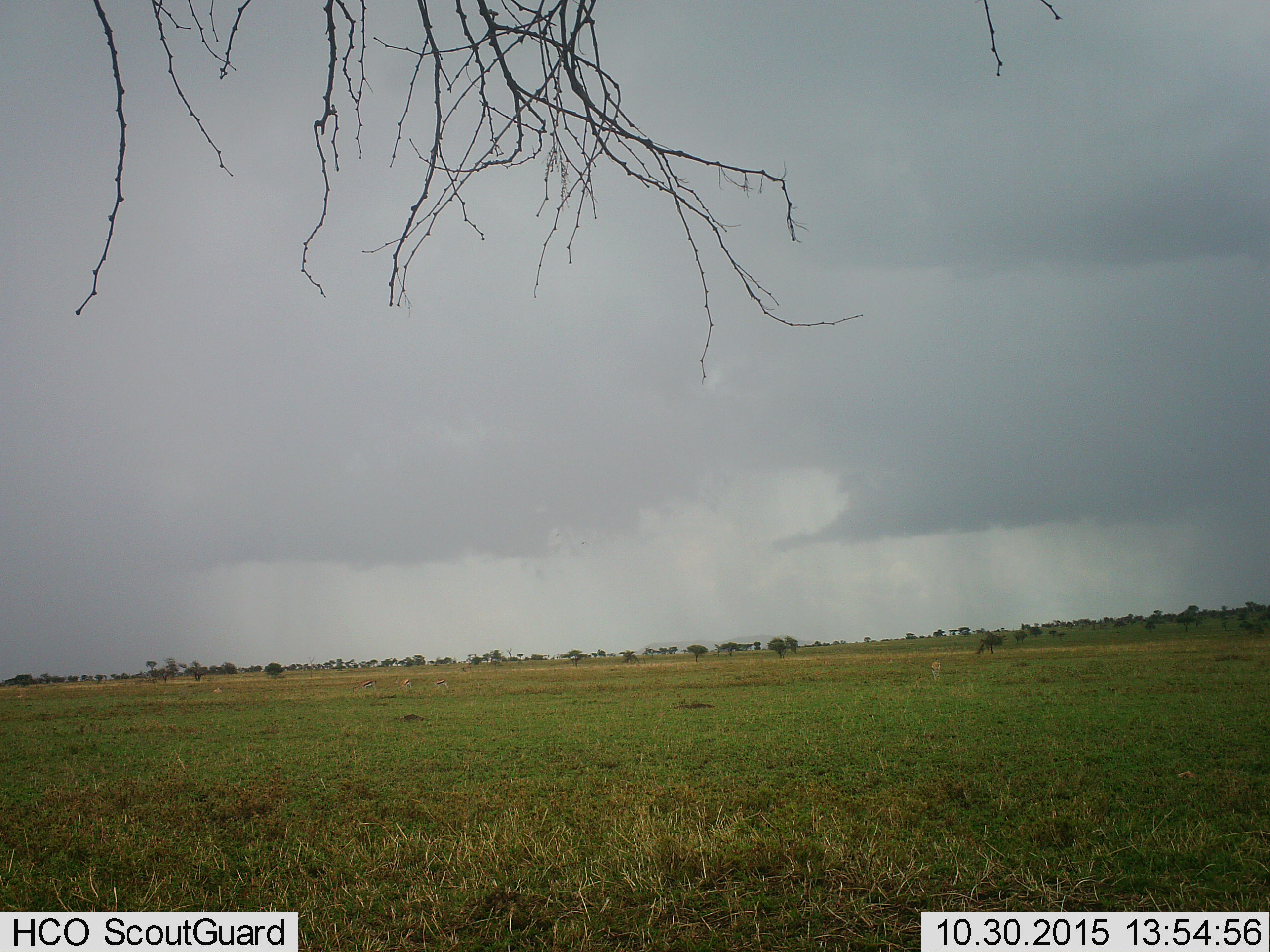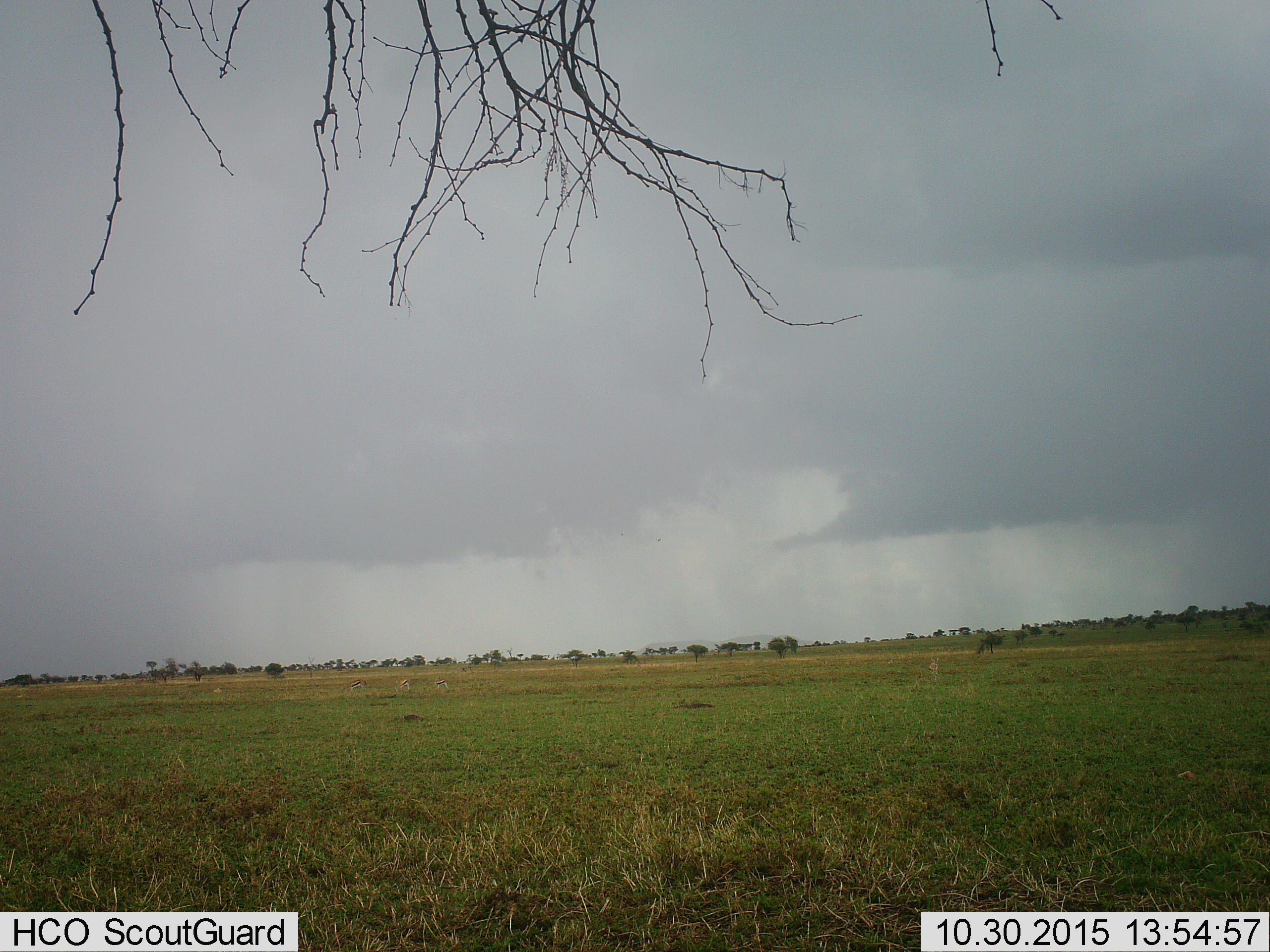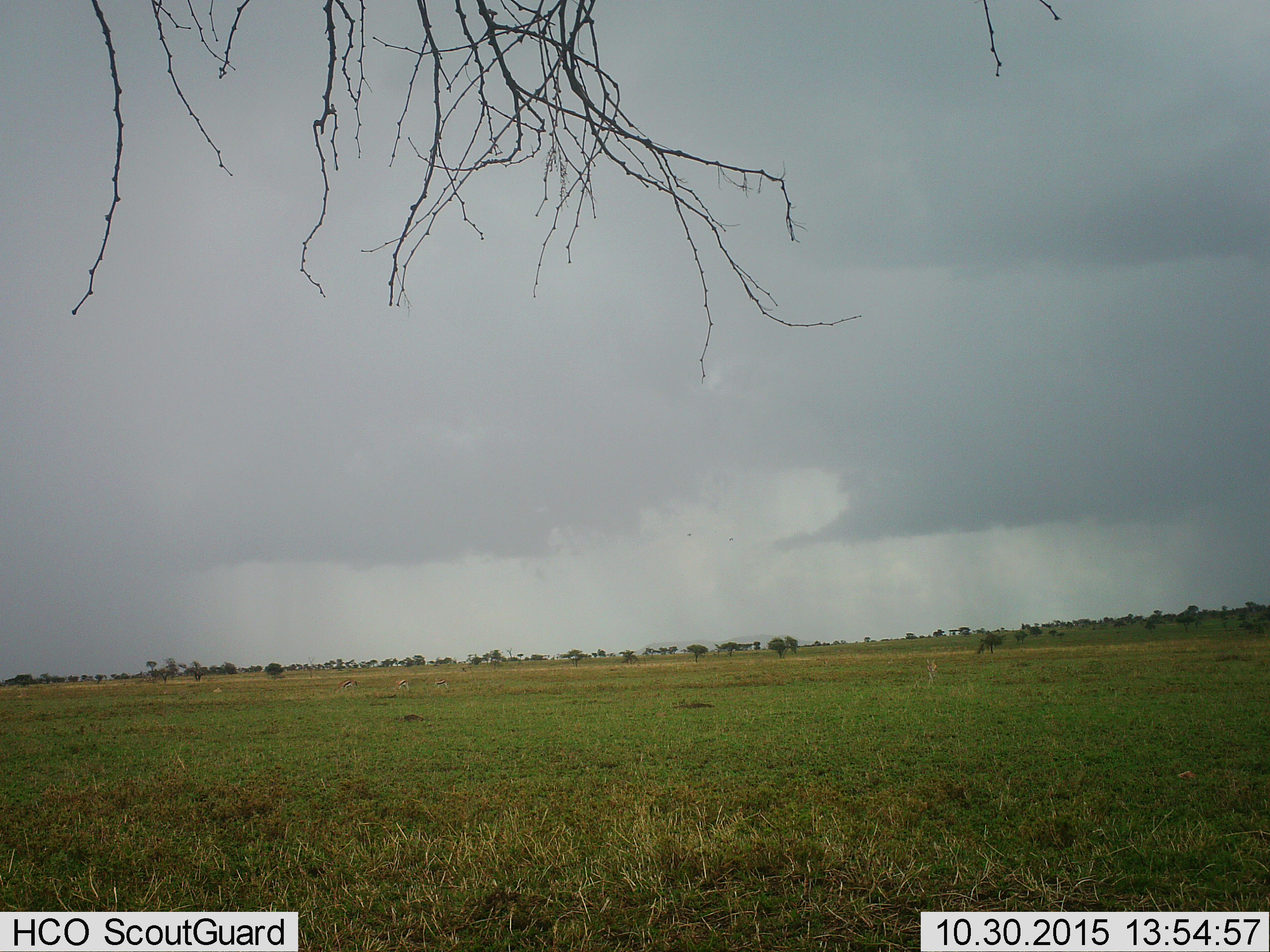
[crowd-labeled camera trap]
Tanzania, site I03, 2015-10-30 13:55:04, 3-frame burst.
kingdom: Animalia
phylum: Chordata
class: Mammalia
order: Artiodactyla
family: Bovidae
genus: Eudorcas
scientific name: Eudorcas thomsonii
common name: thomson's gazelle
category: gazellethomsons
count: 4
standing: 50%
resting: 0%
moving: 33%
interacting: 0%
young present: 0%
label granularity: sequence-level